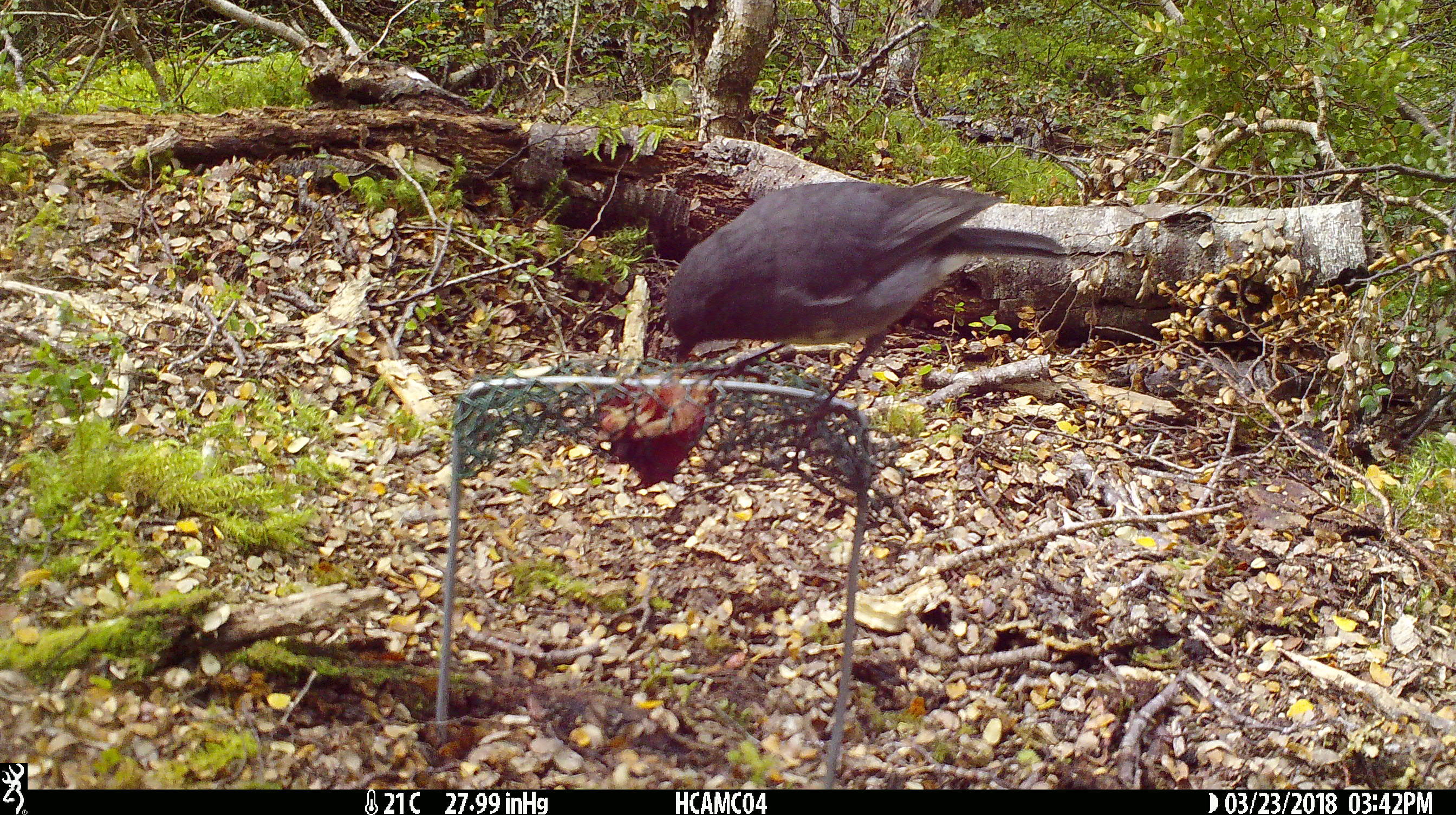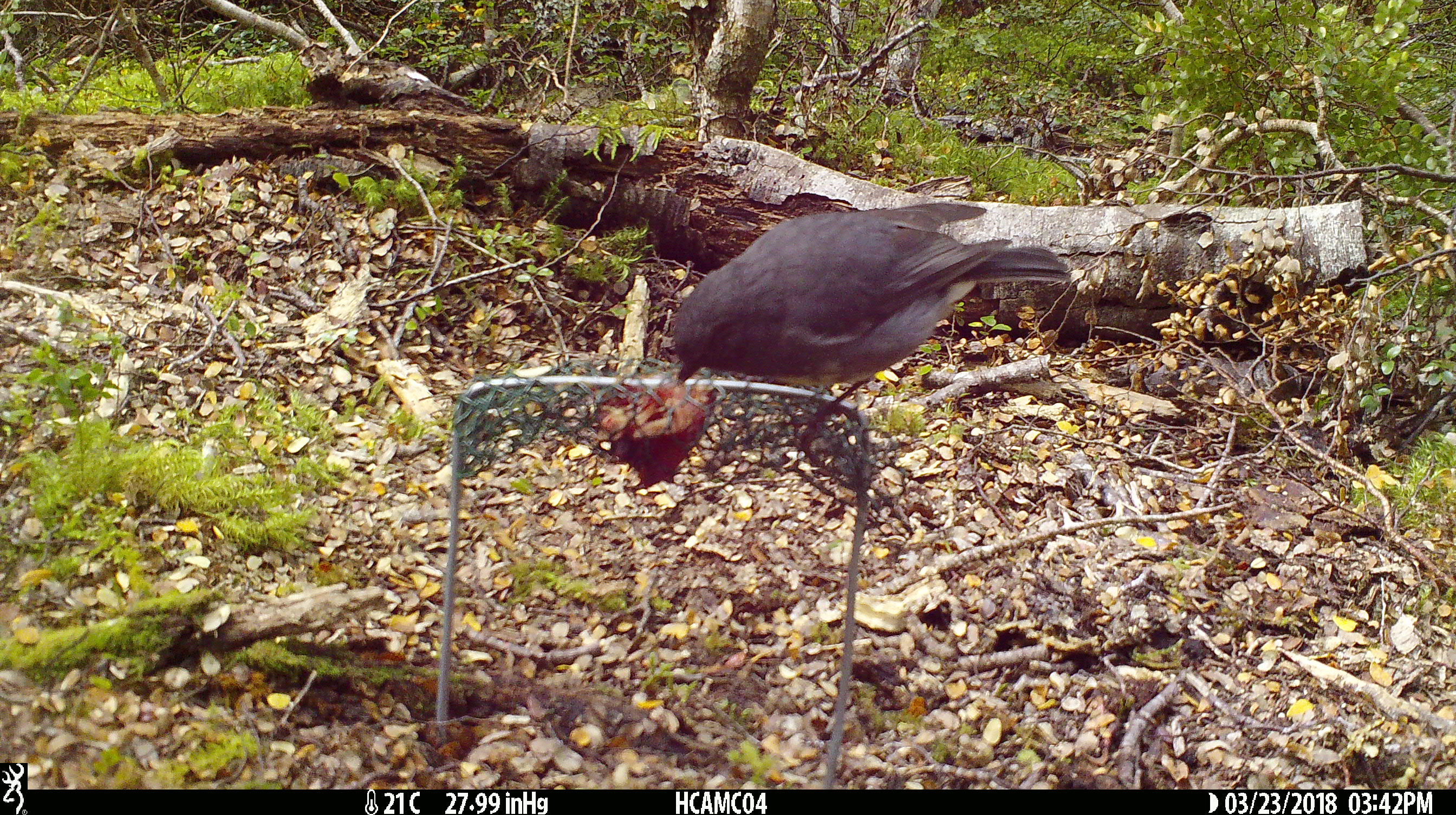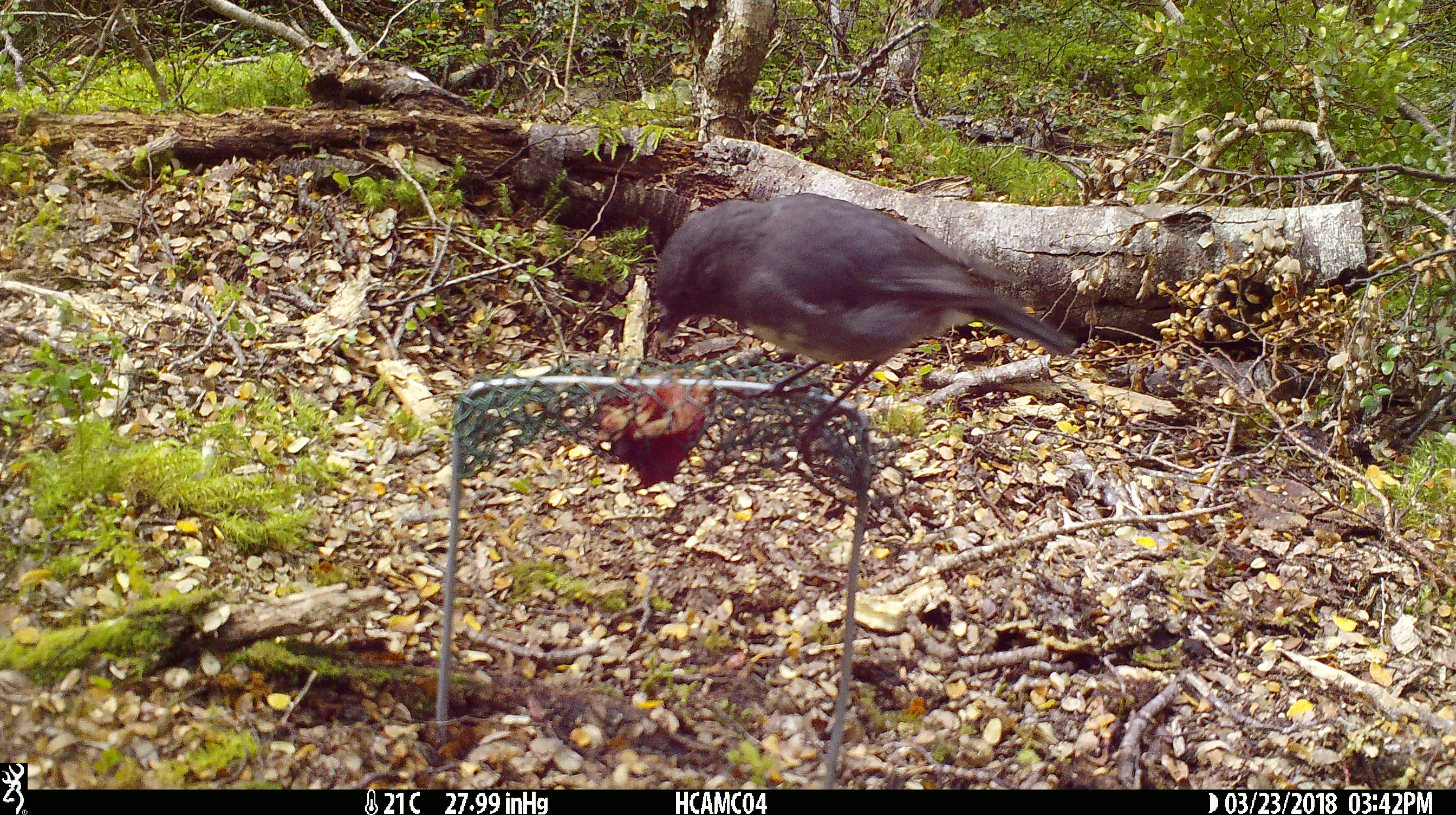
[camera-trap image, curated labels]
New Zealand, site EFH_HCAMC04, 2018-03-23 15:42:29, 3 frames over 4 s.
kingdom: Animalia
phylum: Chordata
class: Aves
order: Passeriformes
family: Petroicidae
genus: Petroica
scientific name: Petroica australis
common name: new zealand robin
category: robin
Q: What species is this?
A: Robin (new zealand robin) (Petroica australis).